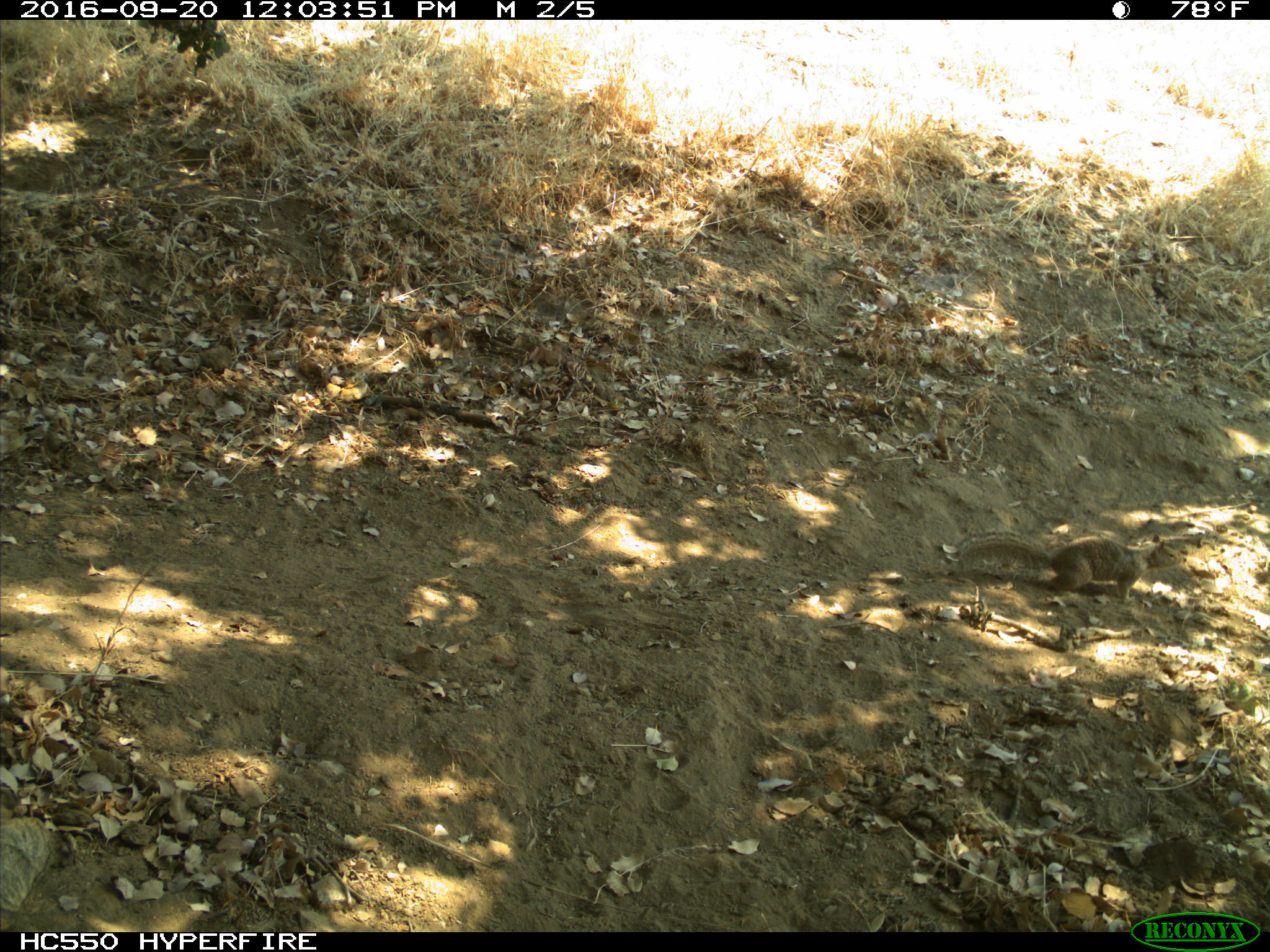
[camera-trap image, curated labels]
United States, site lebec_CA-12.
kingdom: Animalia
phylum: Chordata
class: Mammalia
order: Rodentia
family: Sciuridae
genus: Otospermophilus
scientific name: Otospermophilus beecheyi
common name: california ground squirrel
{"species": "Otospermophilus beecheyi (california ground squirrel)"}